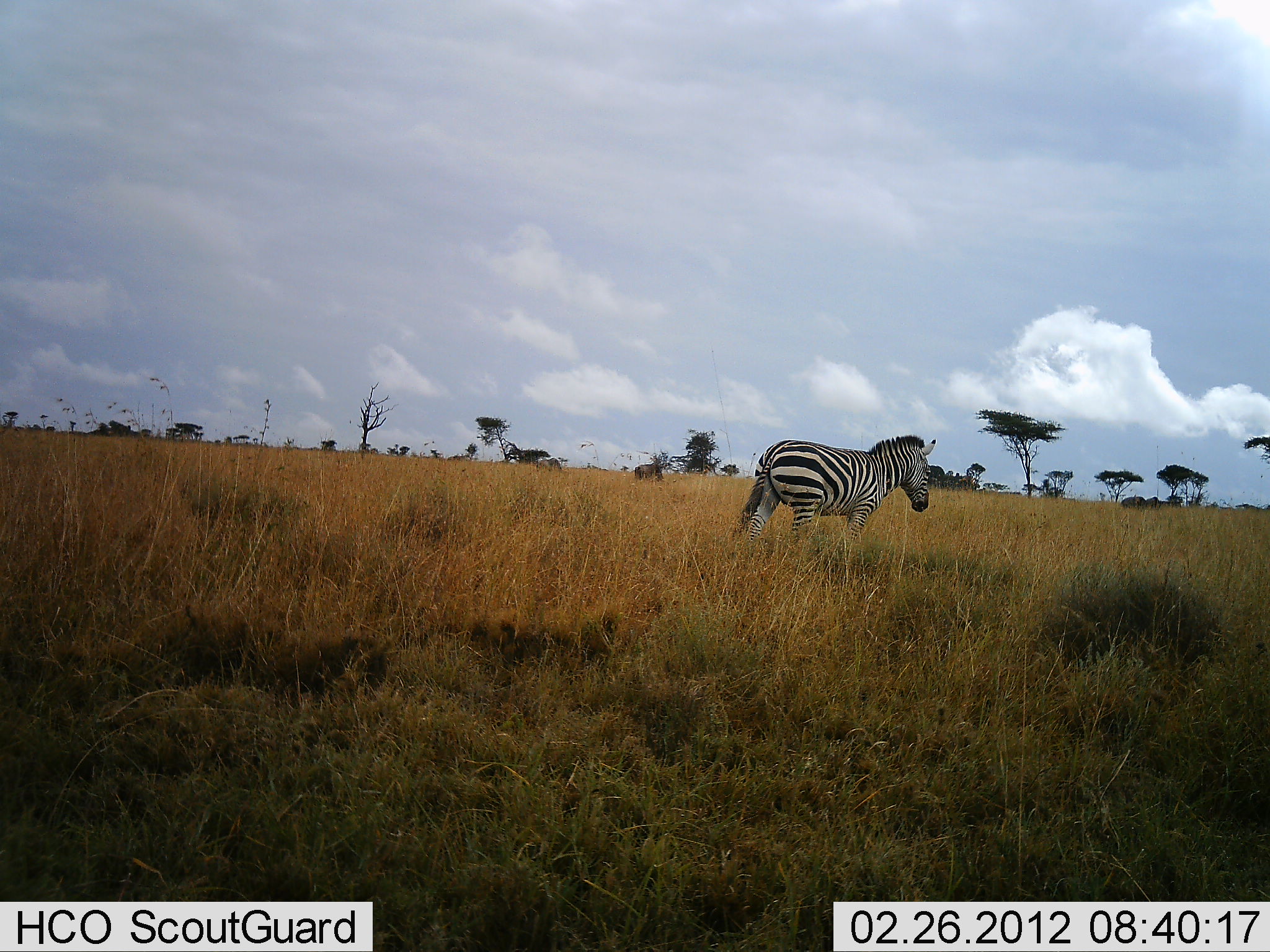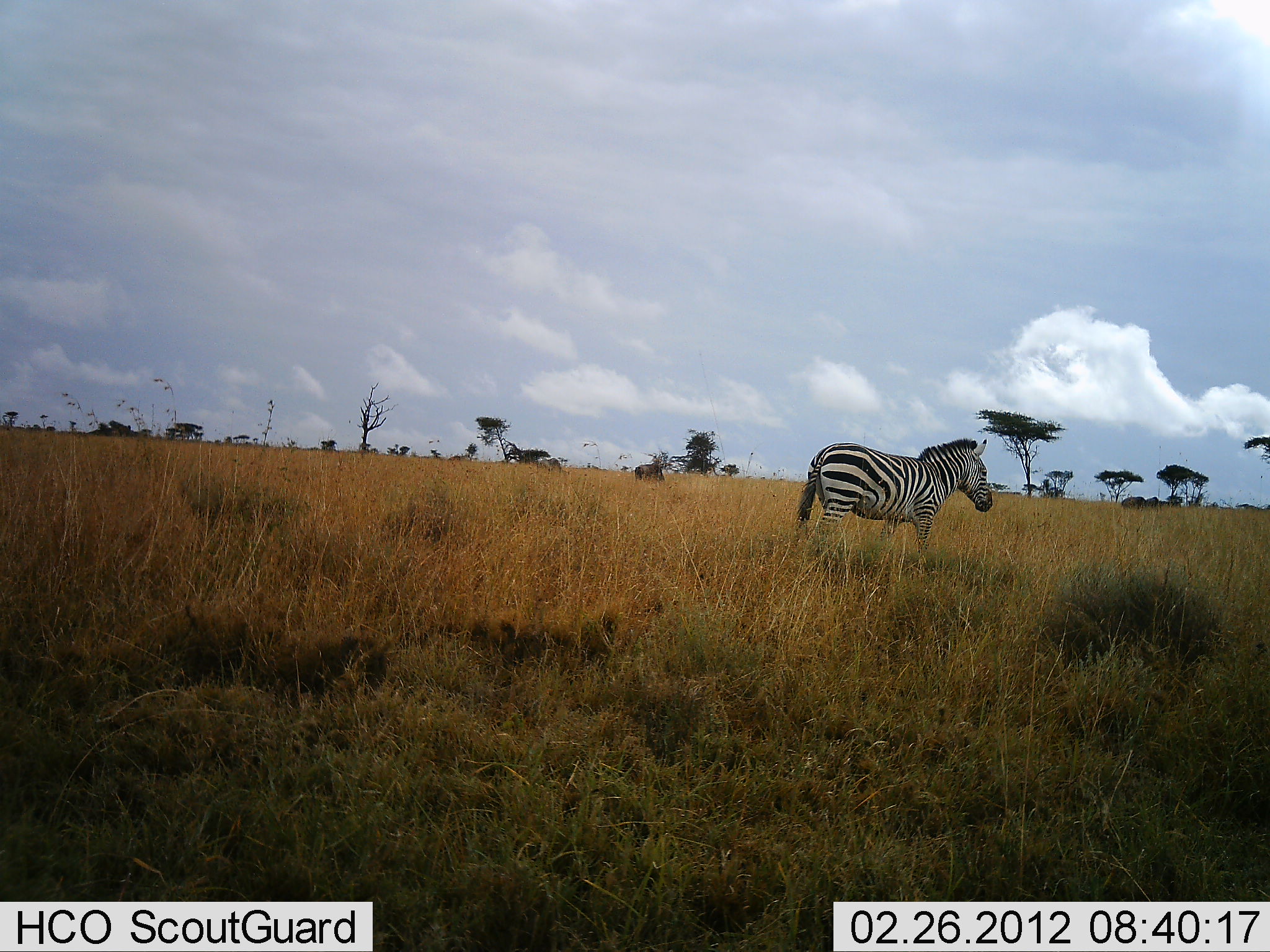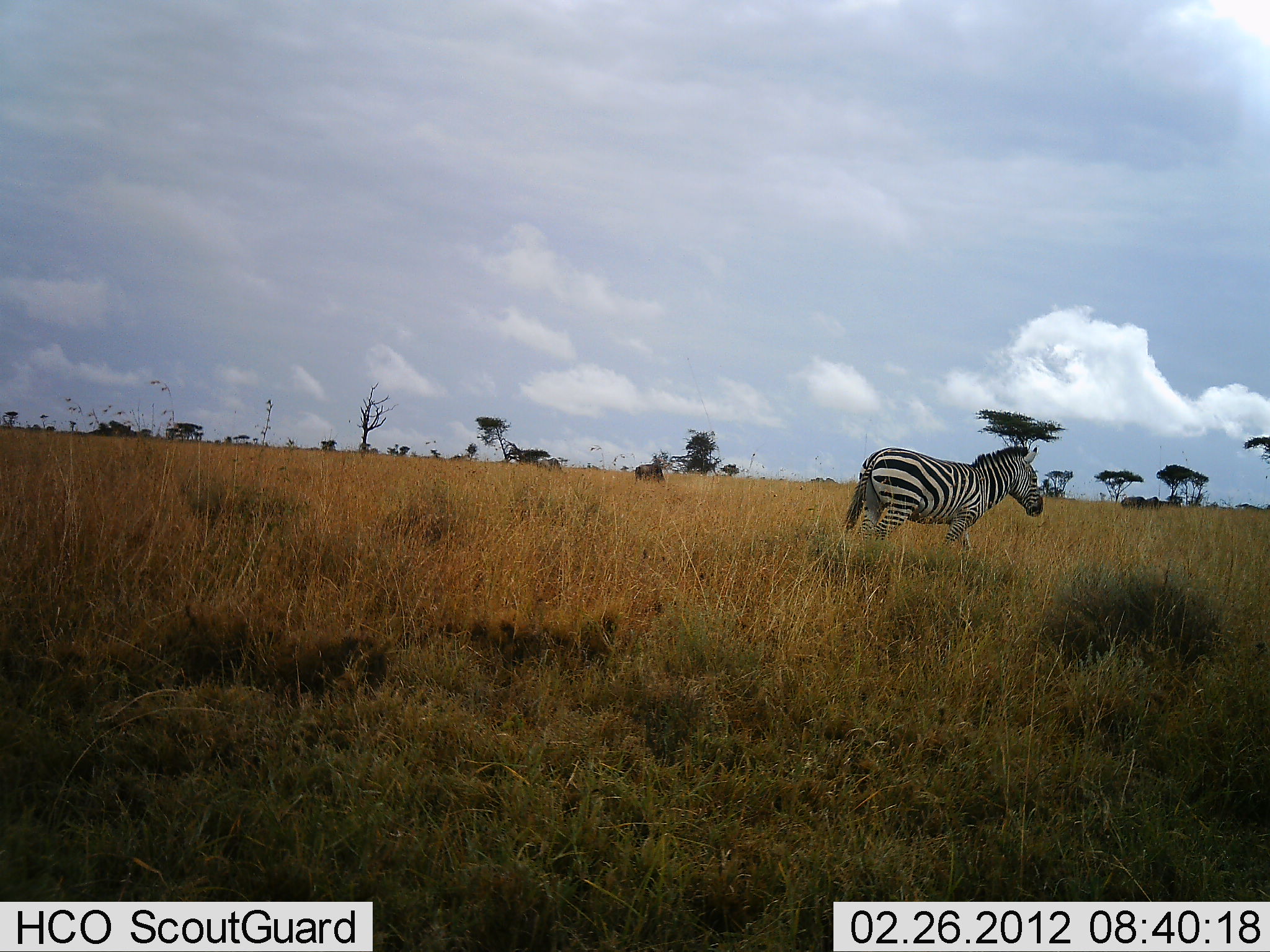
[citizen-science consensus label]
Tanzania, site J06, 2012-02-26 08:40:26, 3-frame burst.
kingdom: Animalia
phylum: Chordata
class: Mammalia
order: Perissodactyla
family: Equidae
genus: Equus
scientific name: Equus quagga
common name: plains zebra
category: zebra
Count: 1.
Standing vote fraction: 3%.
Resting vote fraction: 0%.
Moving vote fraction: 97%.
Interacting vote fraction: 0%.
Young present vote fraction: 0%.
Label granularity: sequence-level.